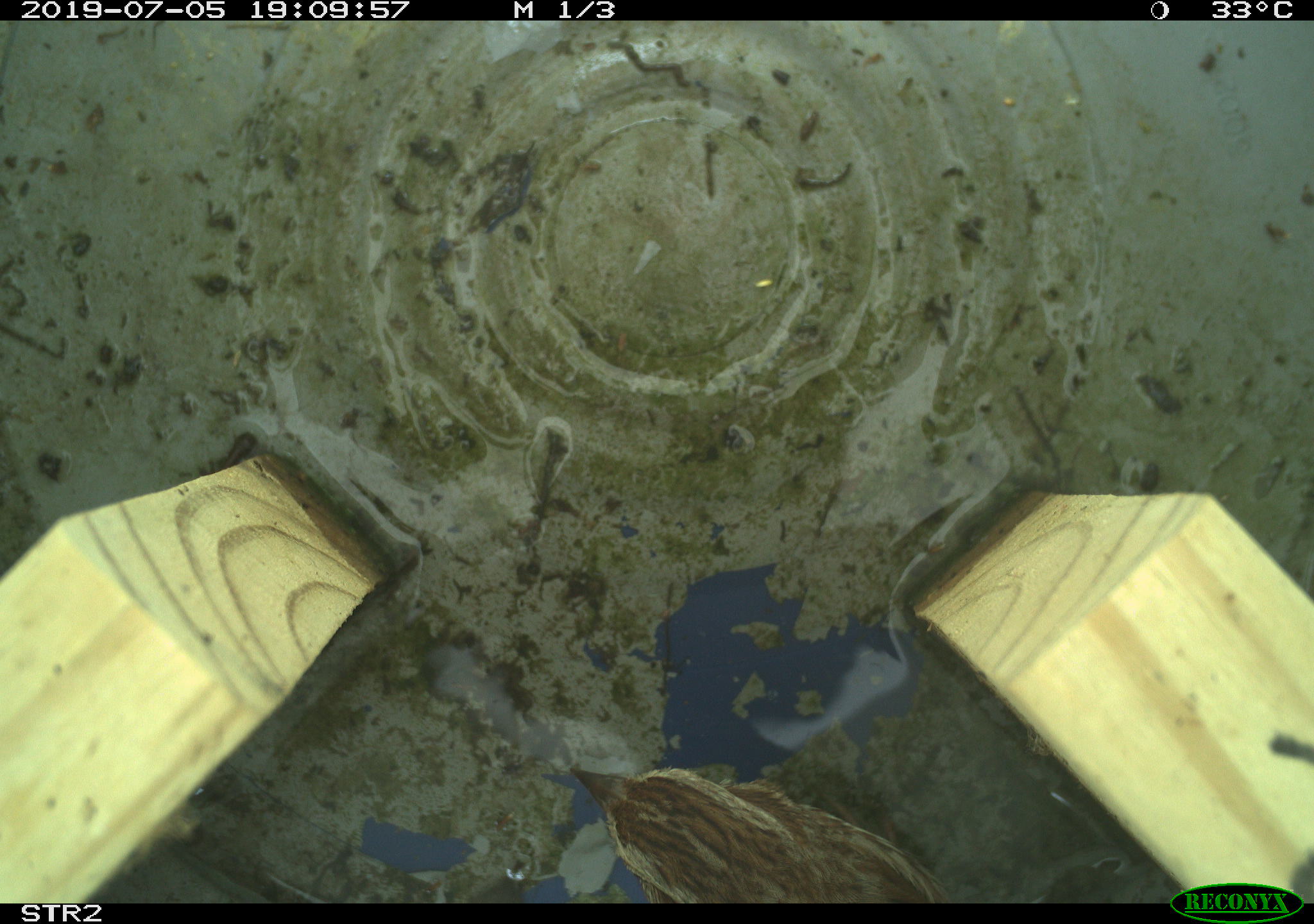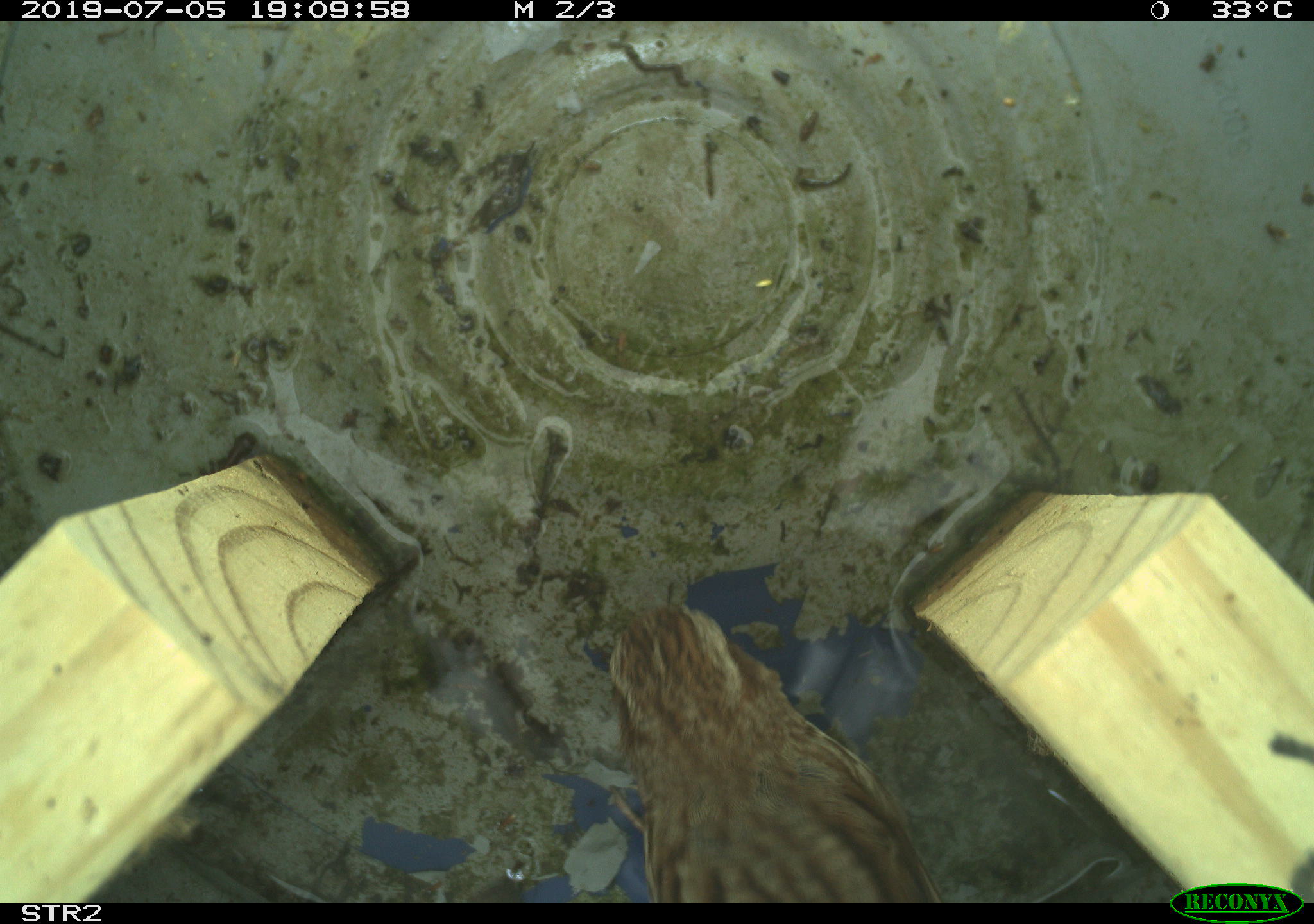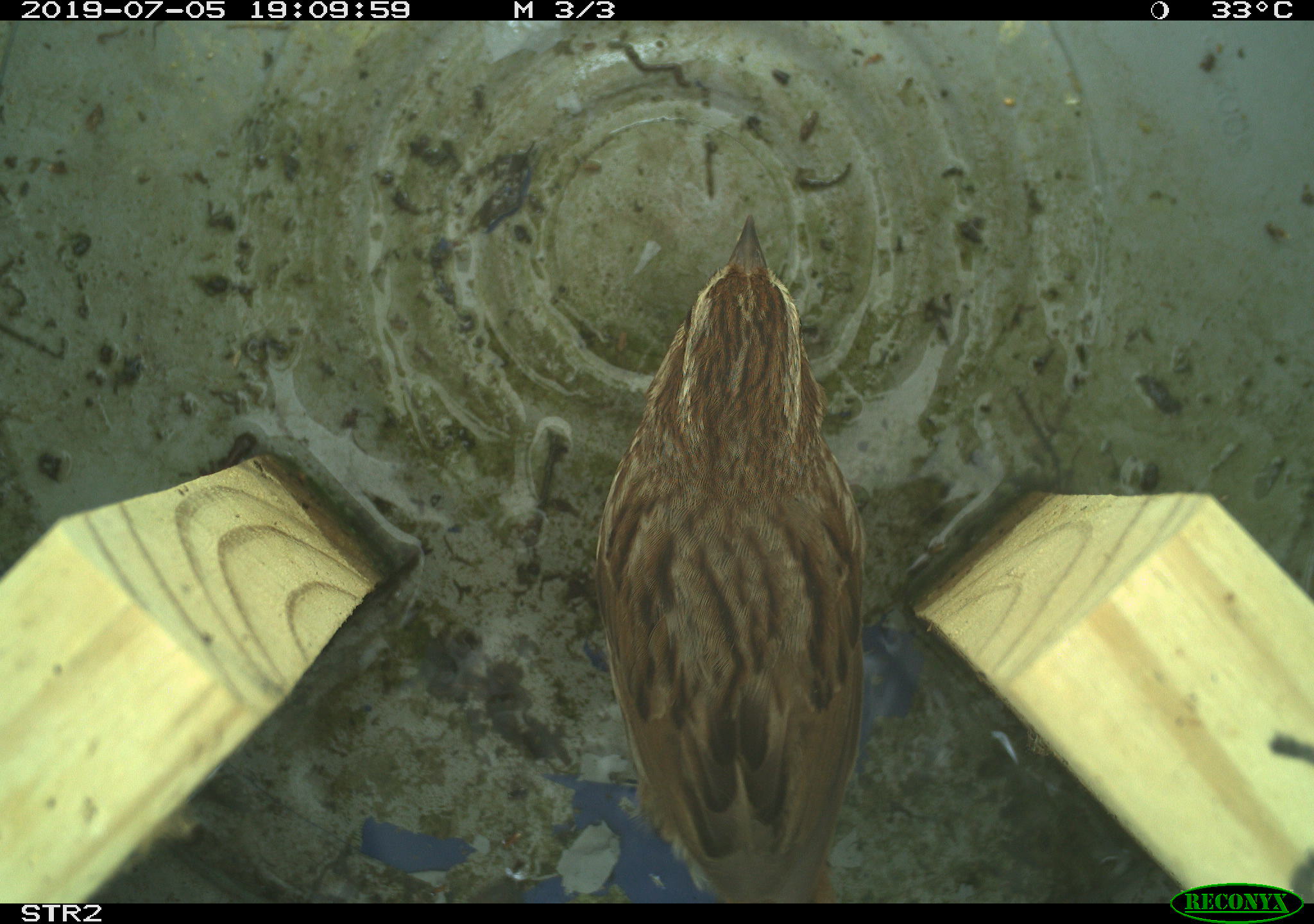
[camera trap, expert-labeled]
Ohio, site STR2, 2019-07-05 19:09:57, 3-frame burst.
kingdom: Animalia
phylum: Chordata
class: Aves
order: Passeriformes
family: Passerellidae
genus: Melospiza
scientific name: Melospiza melodia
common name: song sparrow